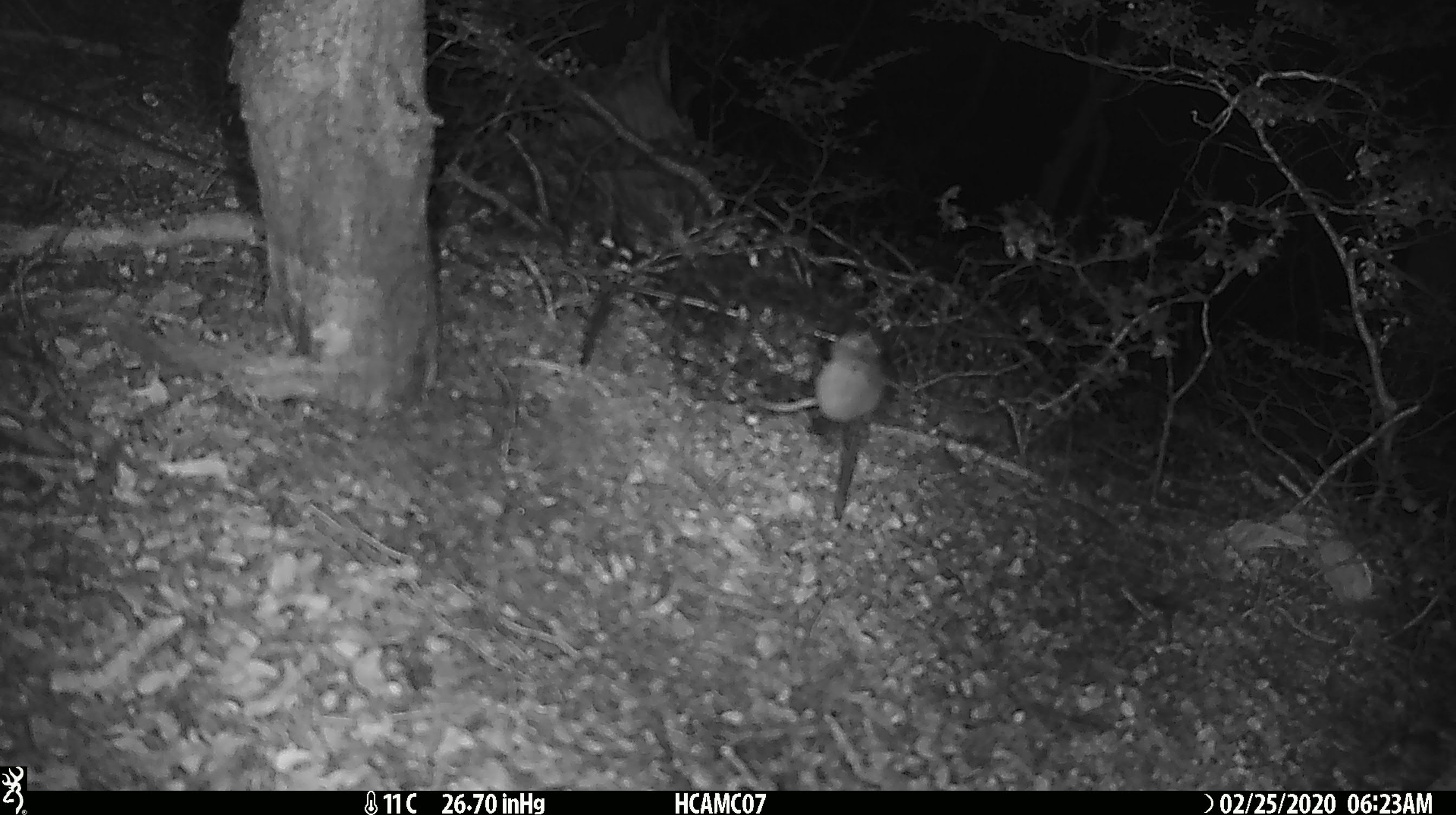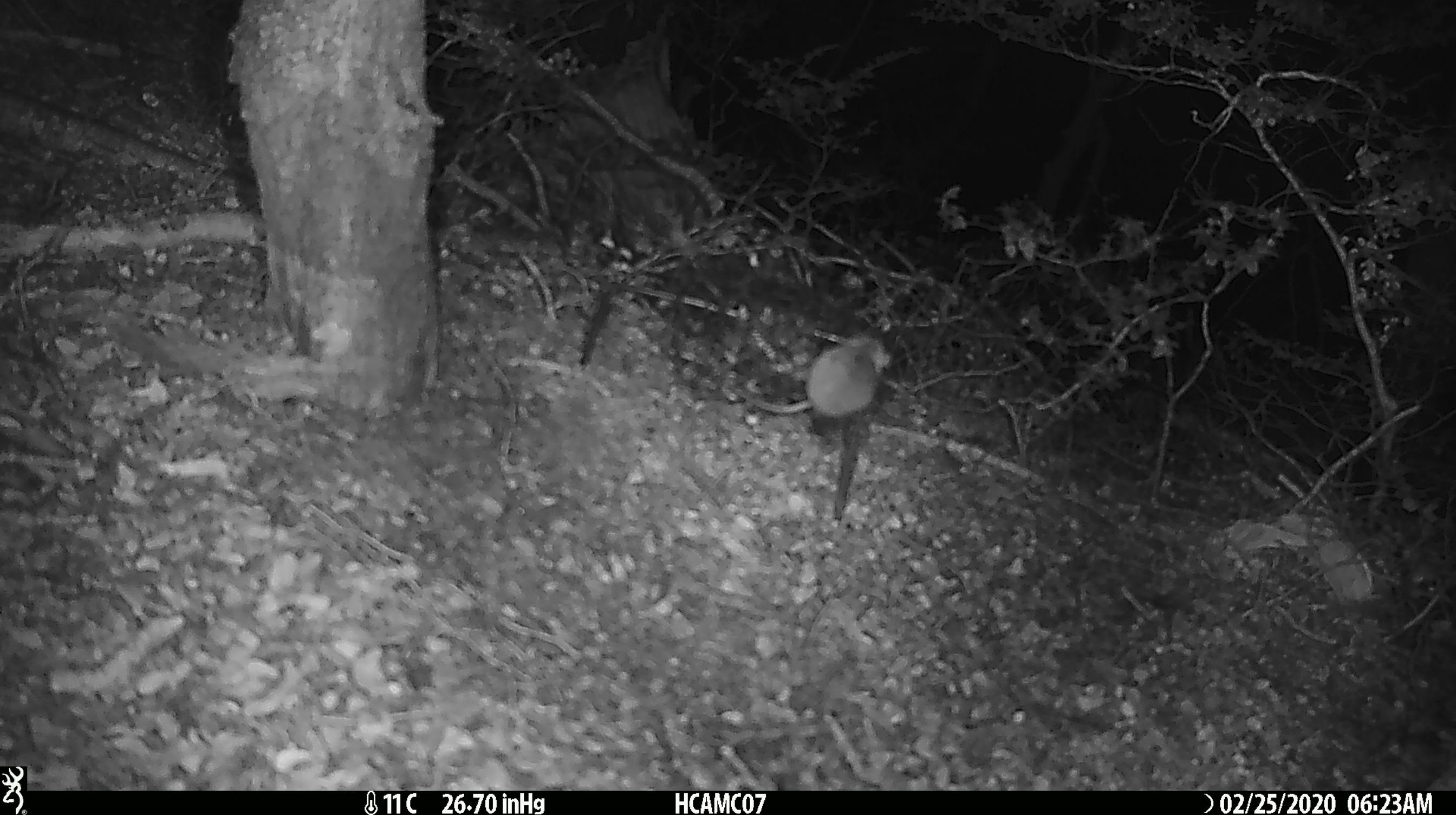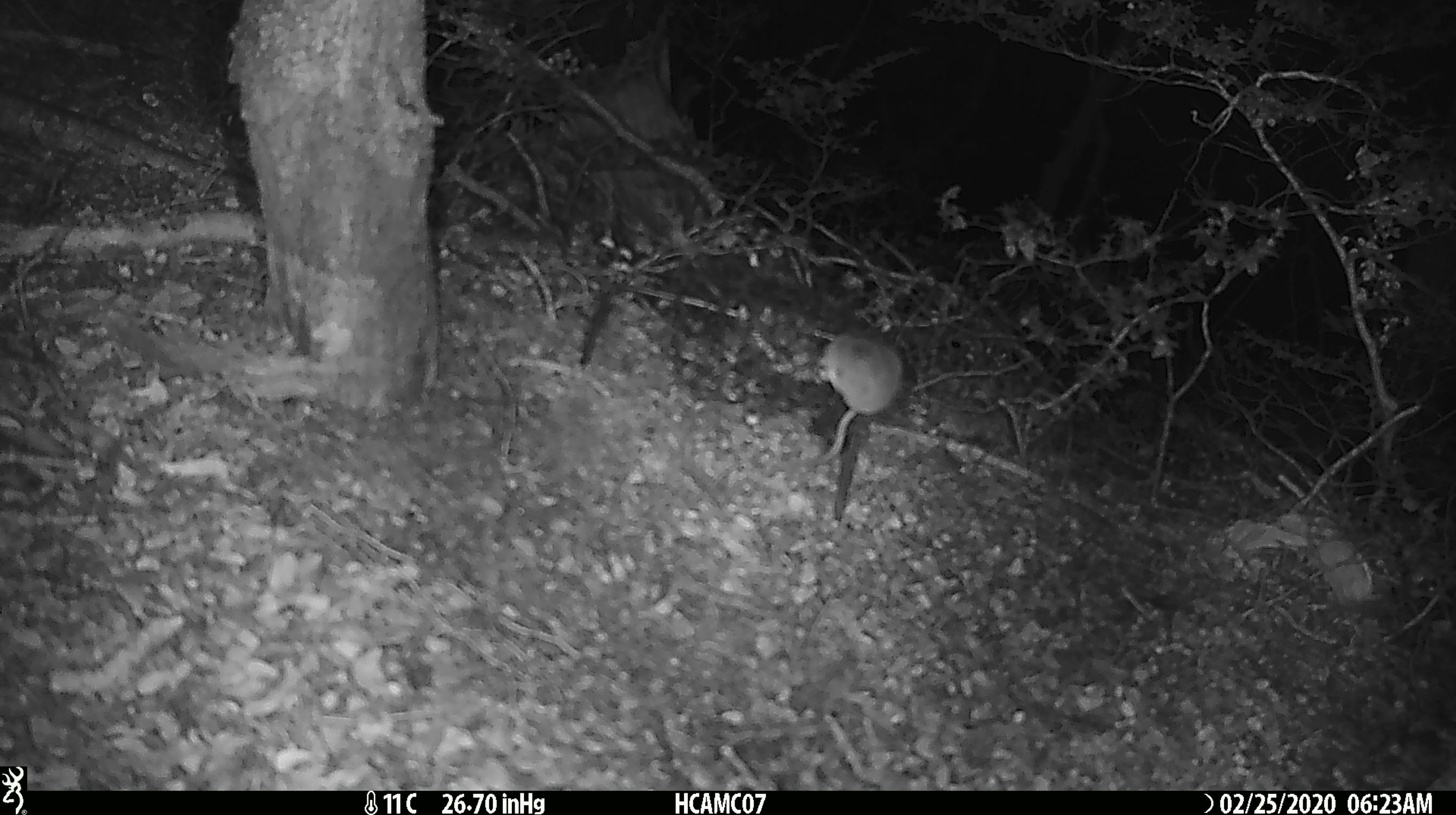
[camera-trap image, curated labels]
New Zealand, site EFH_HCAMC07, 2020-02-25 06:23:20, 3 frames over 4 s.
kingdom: Animalia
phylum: Chordata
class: Mammalia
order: Rodentia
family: Muridae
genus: Mus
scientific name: Mus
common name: mouse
Mouse (Mus).